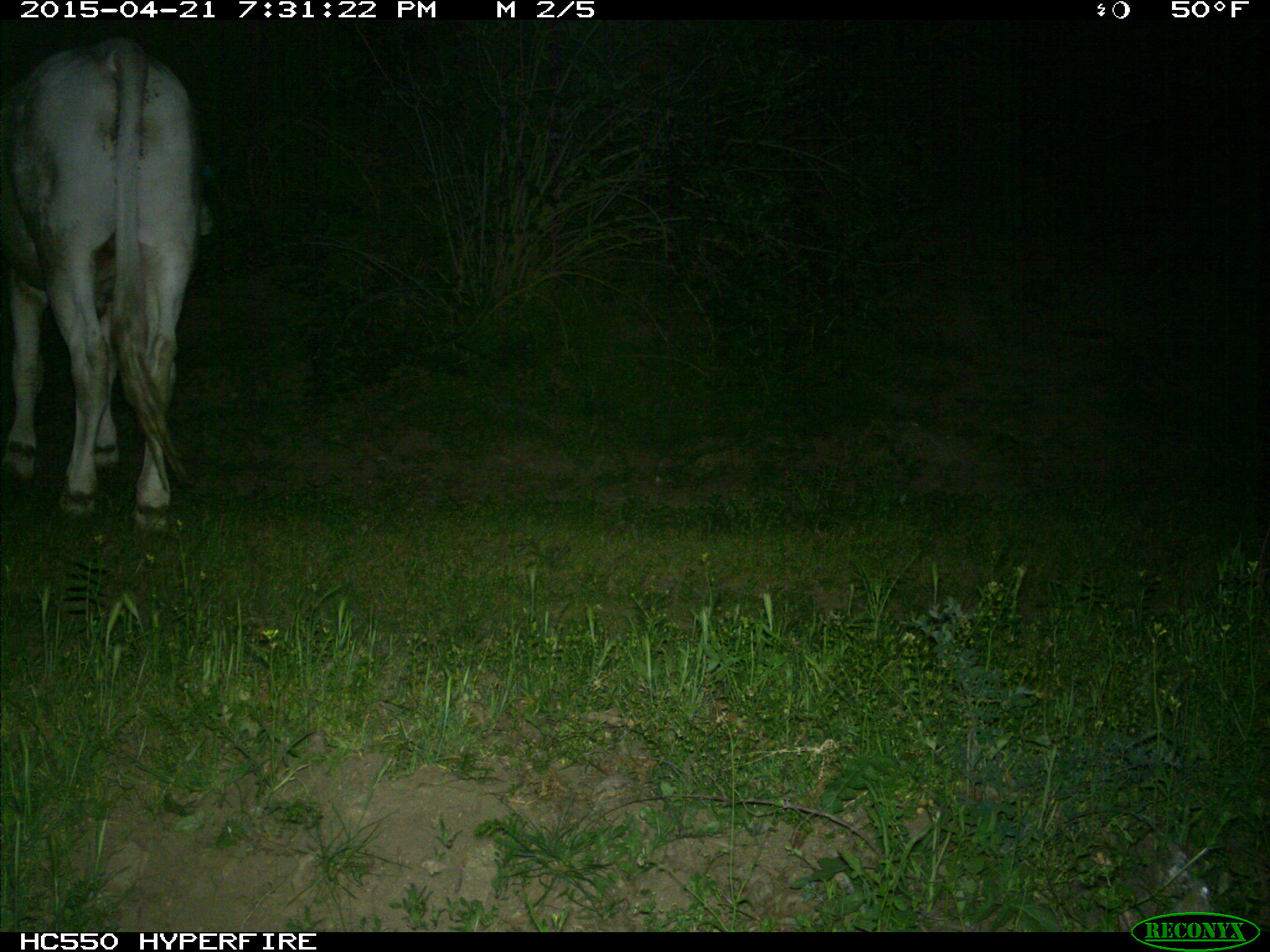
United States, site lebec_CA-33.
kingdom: Animalia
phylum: Chordata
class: Mammalia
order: Artiodactyla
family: Bovidae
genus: Bos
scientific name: Bos taurus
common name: domestic cow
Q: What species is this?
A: Bos taurus (domestic cow).